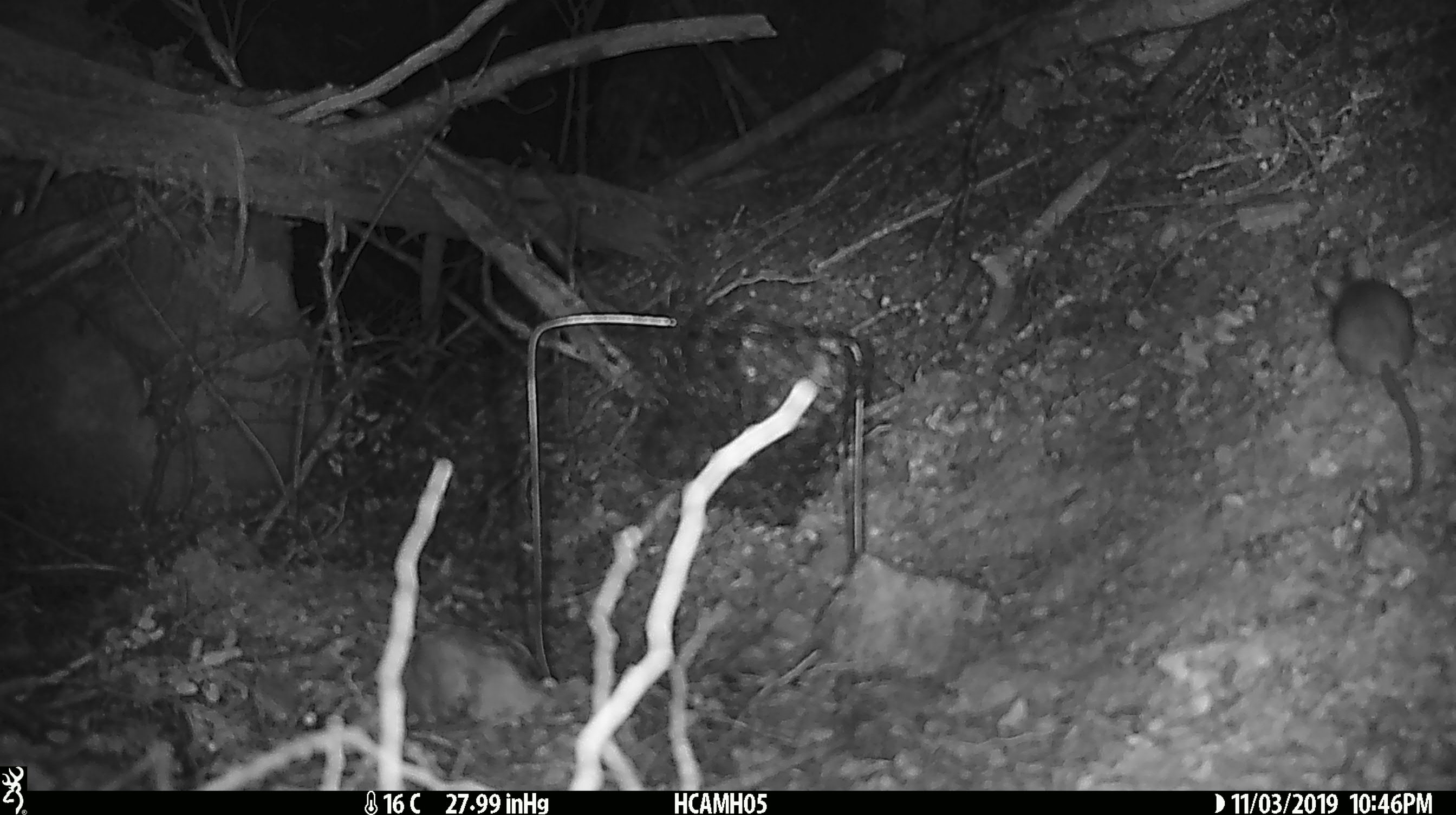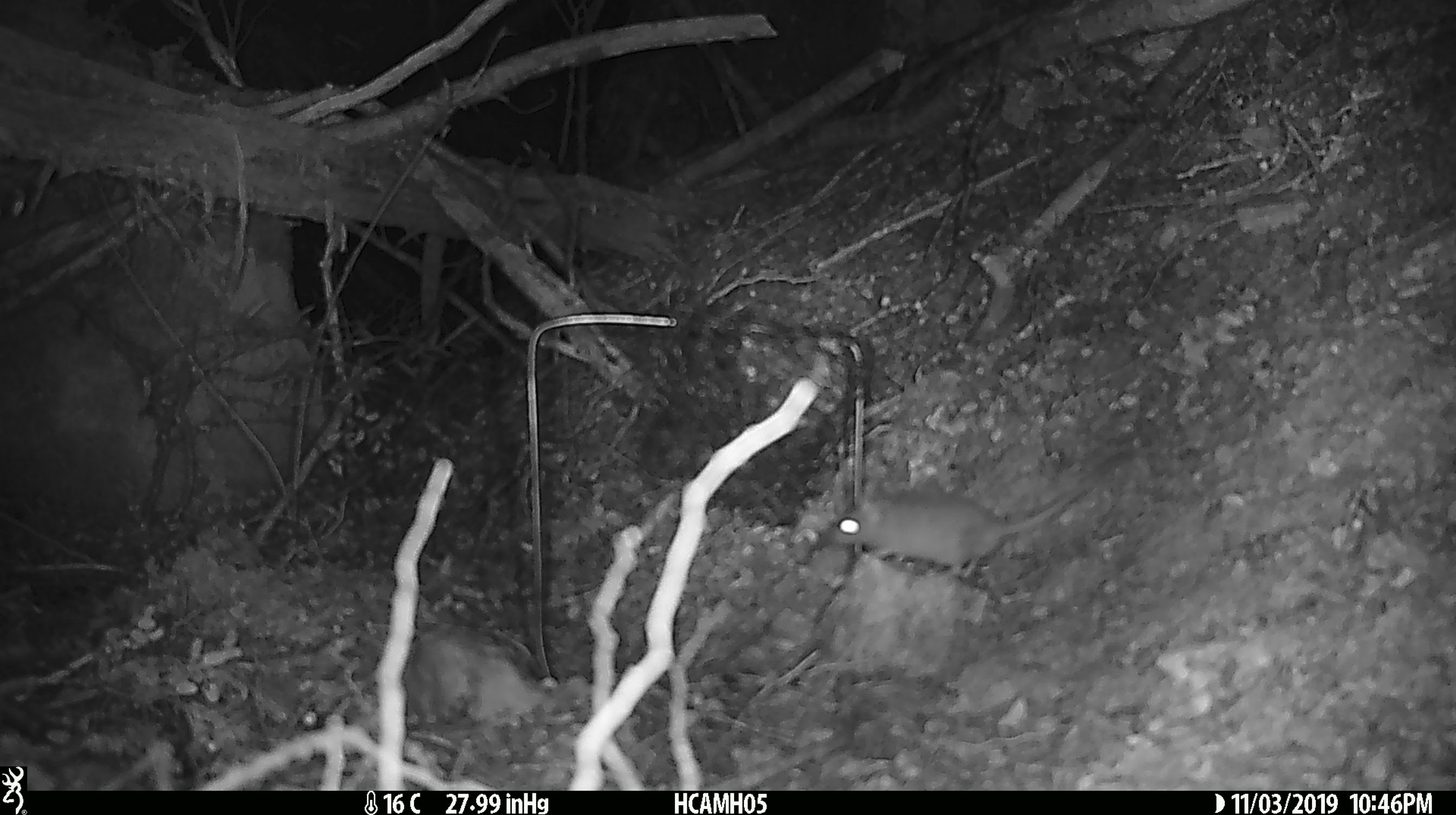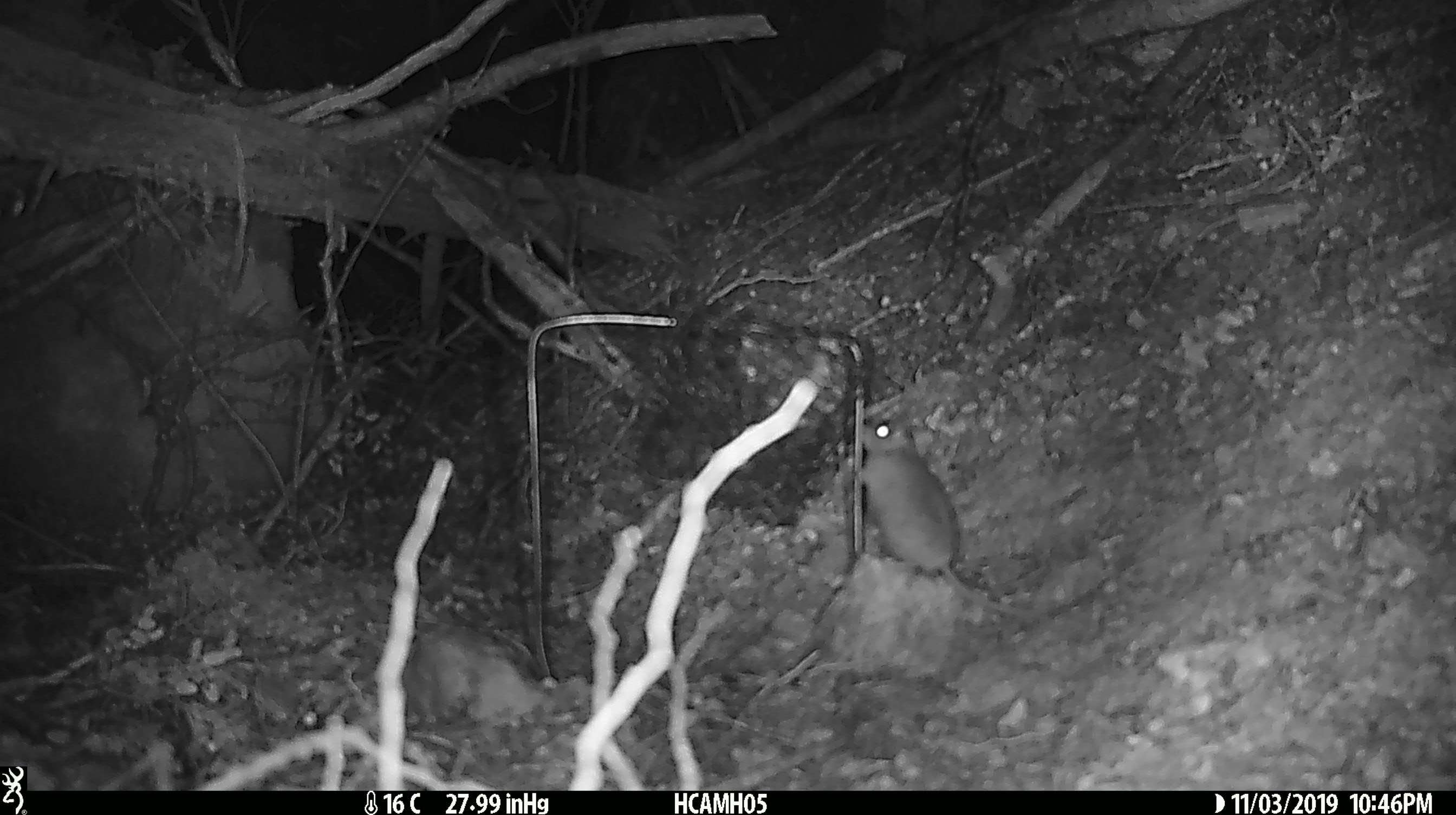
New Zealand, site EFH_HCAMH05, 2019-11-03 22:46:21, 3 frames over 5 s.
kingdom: Animalia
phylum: Chordata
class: Mammalia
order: Rodentia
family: Muridae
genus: Mus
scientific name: Mus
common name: mouse